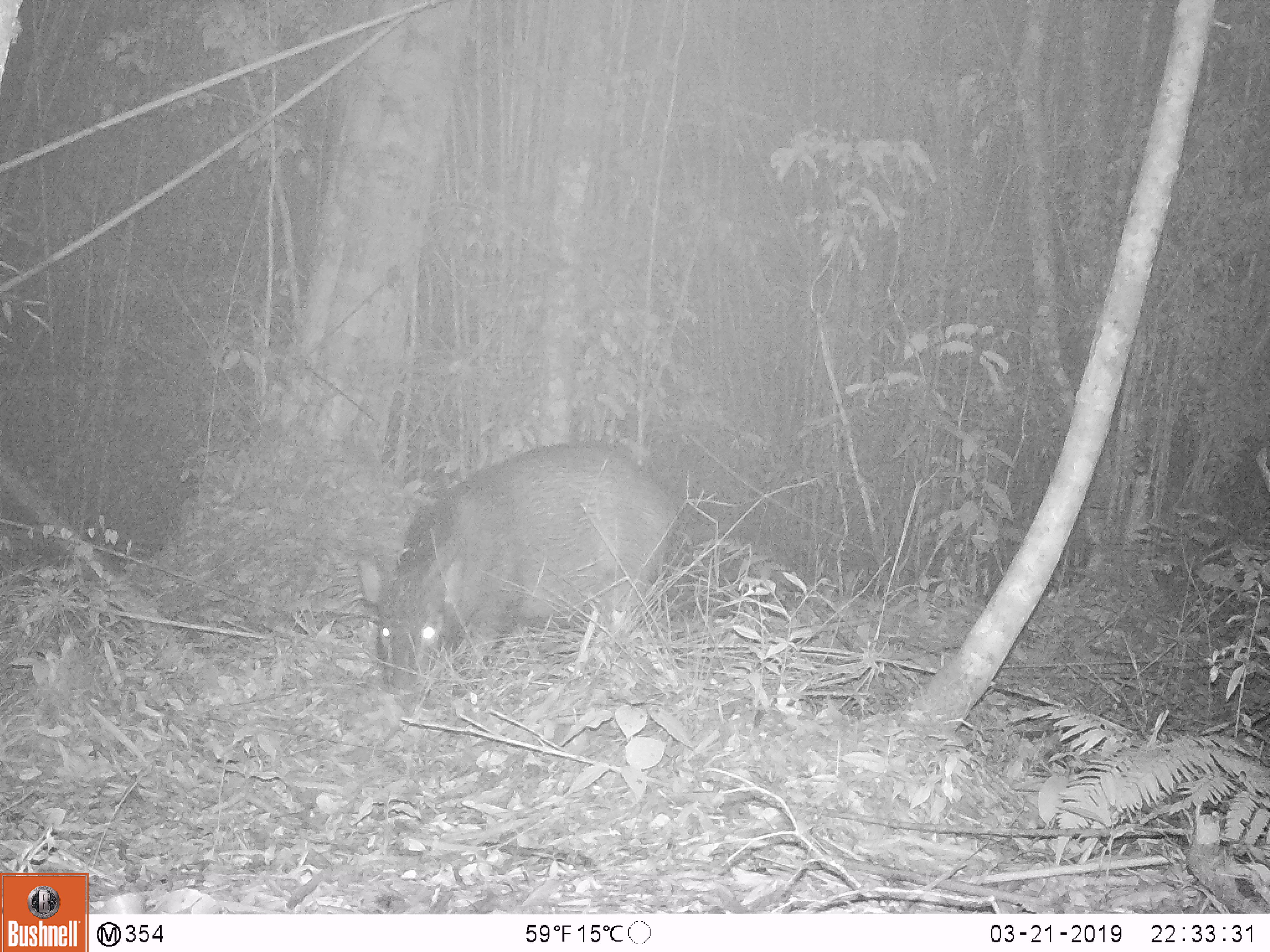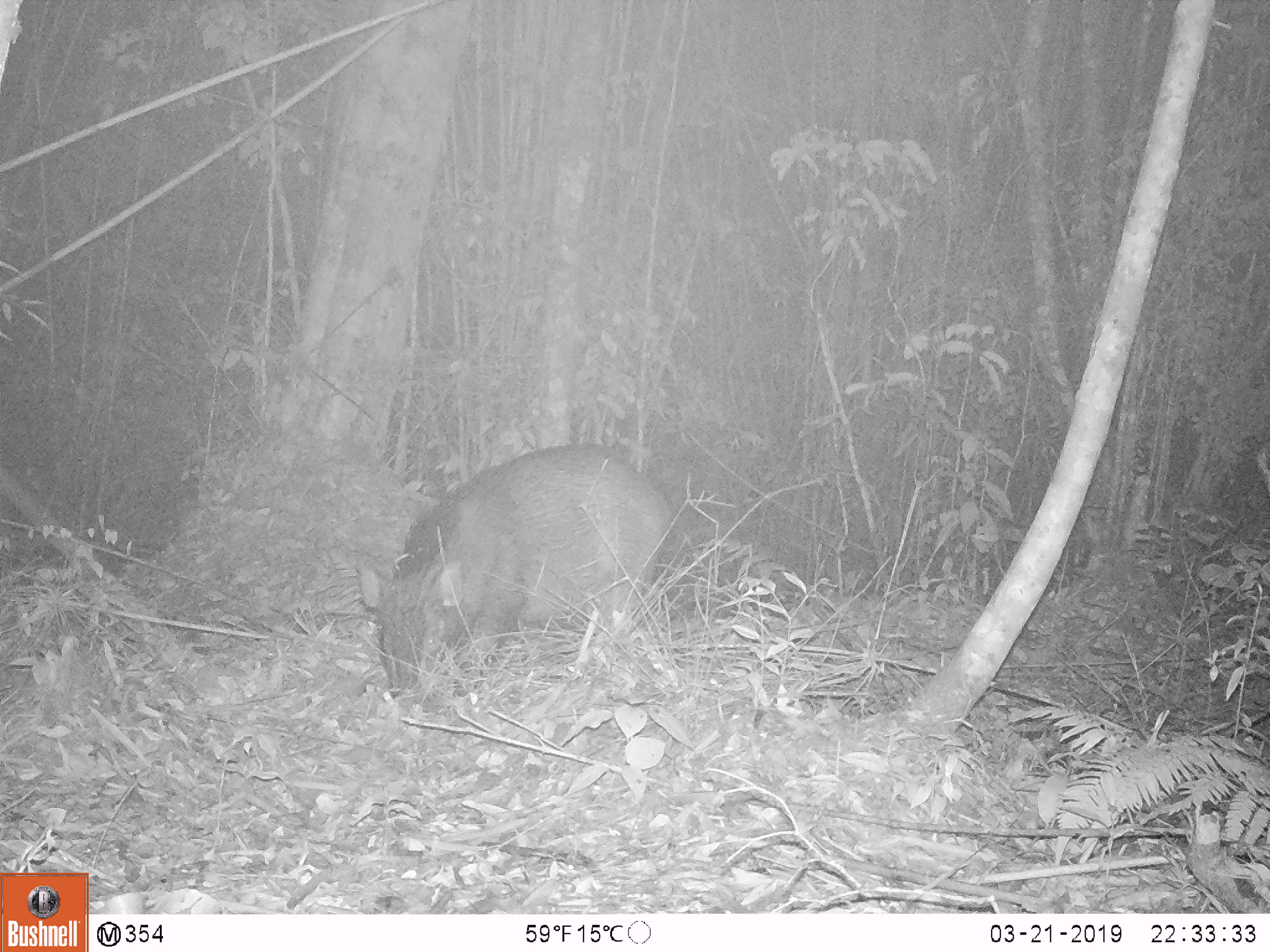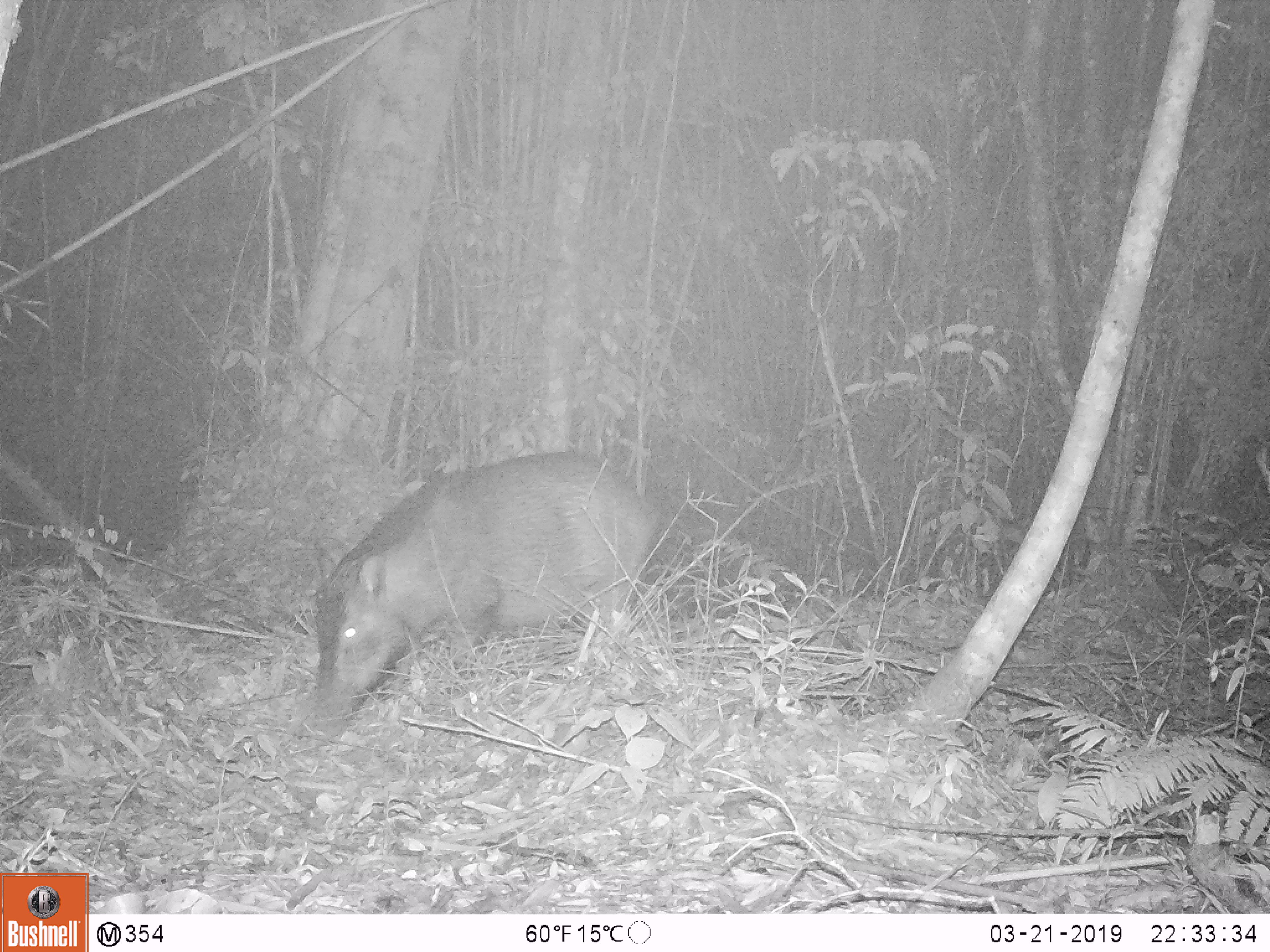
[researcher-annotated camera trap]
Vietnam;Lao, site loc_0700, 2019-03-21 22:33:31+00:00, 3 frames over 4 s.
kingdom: Animalia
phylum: Chordata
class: Mammalia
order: Artiodactyla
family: Suidae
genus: Sus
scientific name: Sus scrofa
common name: eurasian wild pig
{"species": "eurasian wild pig (Sus scrofa)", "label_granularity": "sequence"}